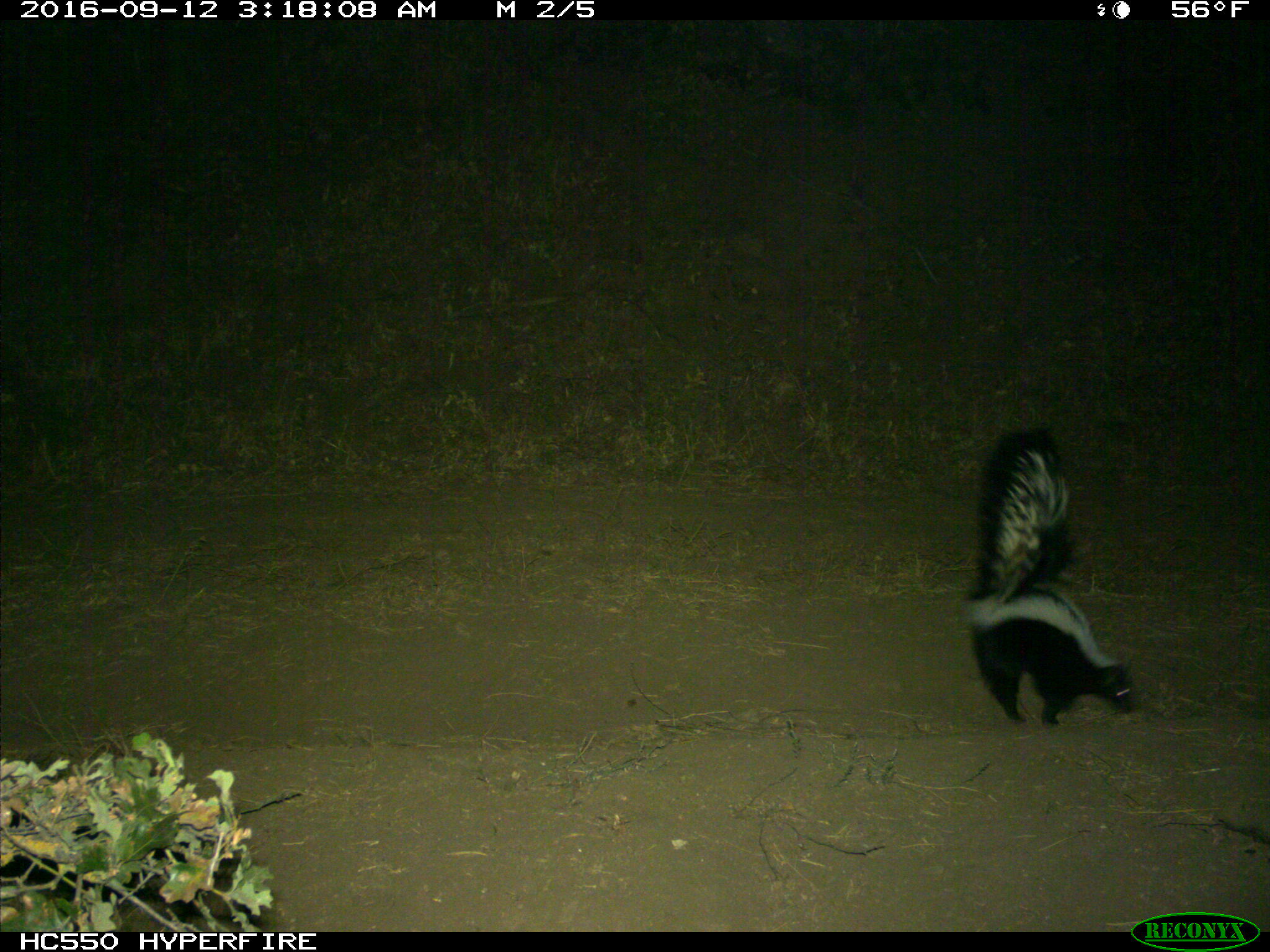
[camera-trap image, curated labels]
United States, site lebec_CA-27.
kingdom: Animalia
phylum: Chordata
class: Mammalia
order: Carnivora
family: Mephitidae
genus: Mephitis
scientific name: Mephitis mephitis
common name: striped skunk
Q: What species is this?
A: Mephitis mephitis (striped skunk).